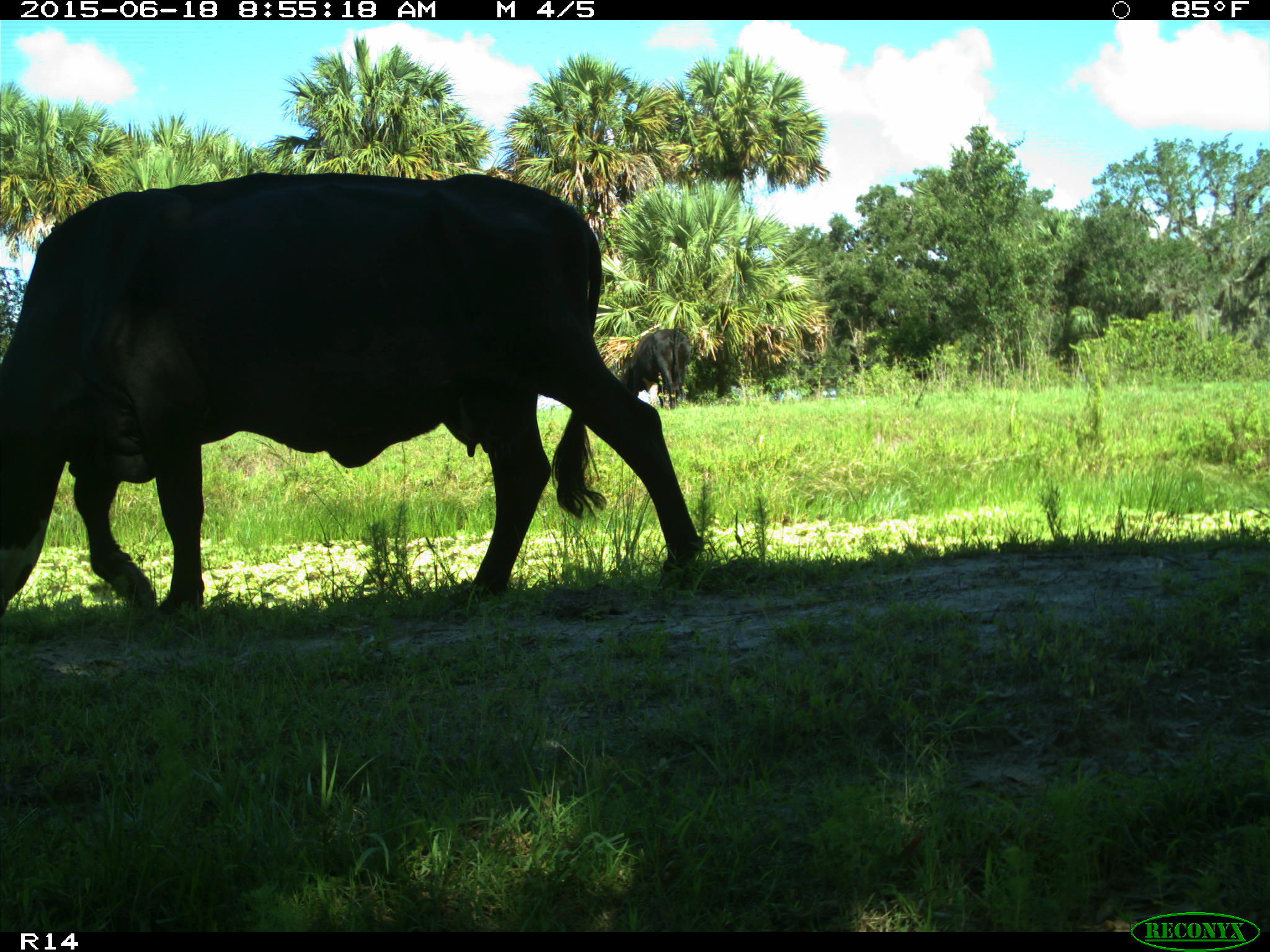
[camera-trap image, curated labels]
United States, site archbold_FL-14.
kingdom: Animalia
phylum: Chordata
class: Mammalia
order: Artiodactyla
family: Bovidae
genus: Bos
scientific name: Bos taurus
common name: domestic cow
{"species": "Bos taurus (domestic cow)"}